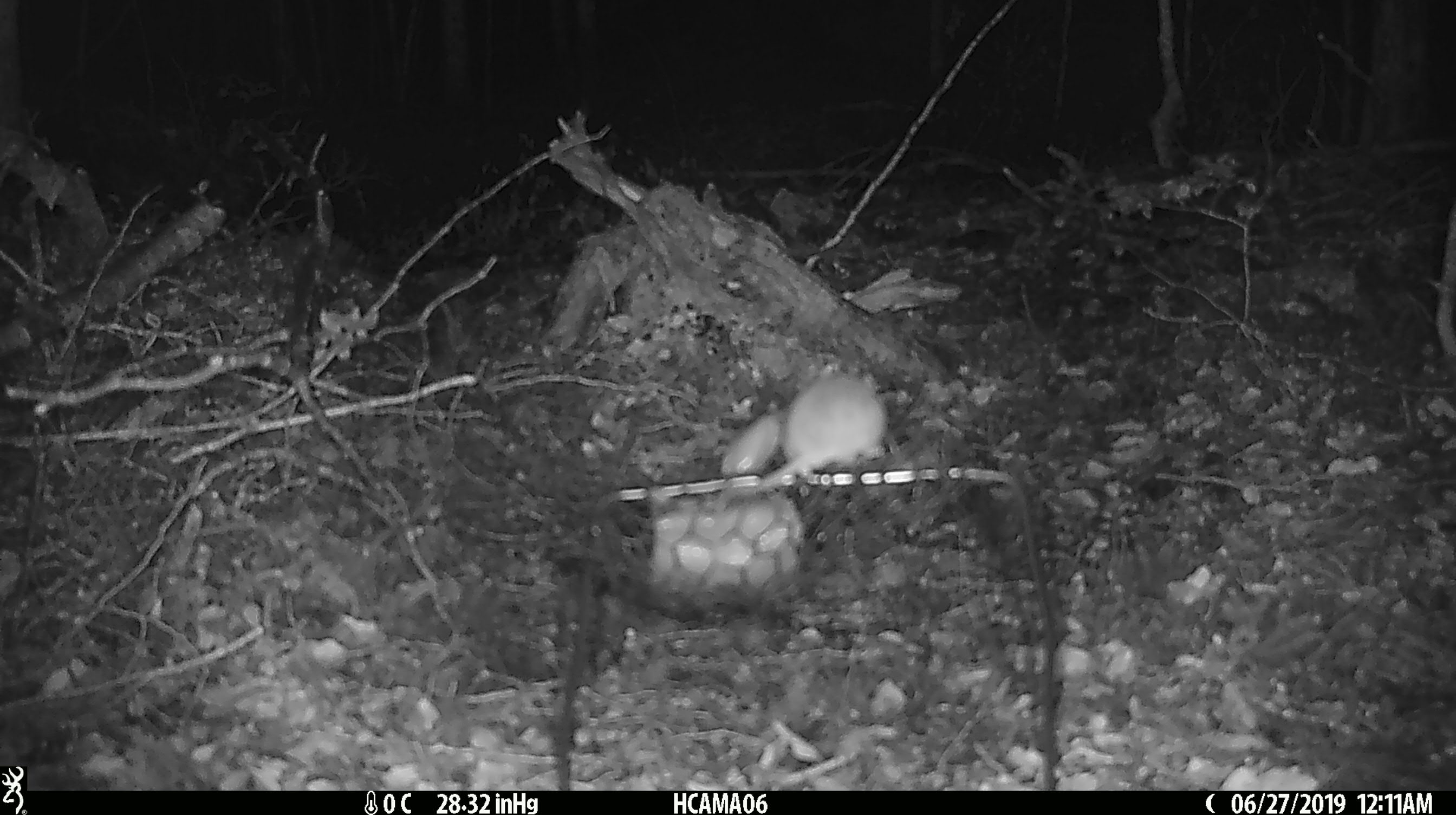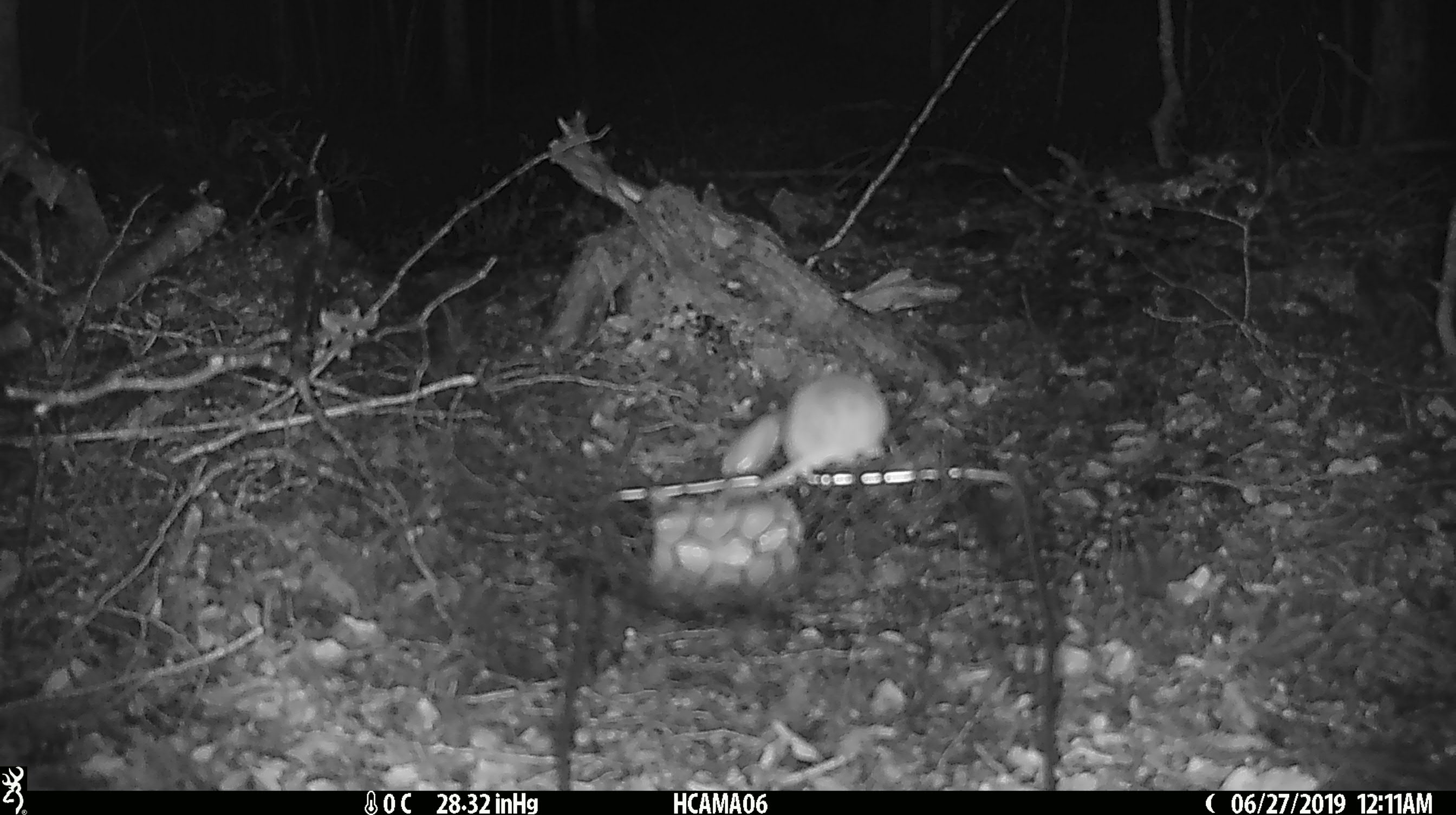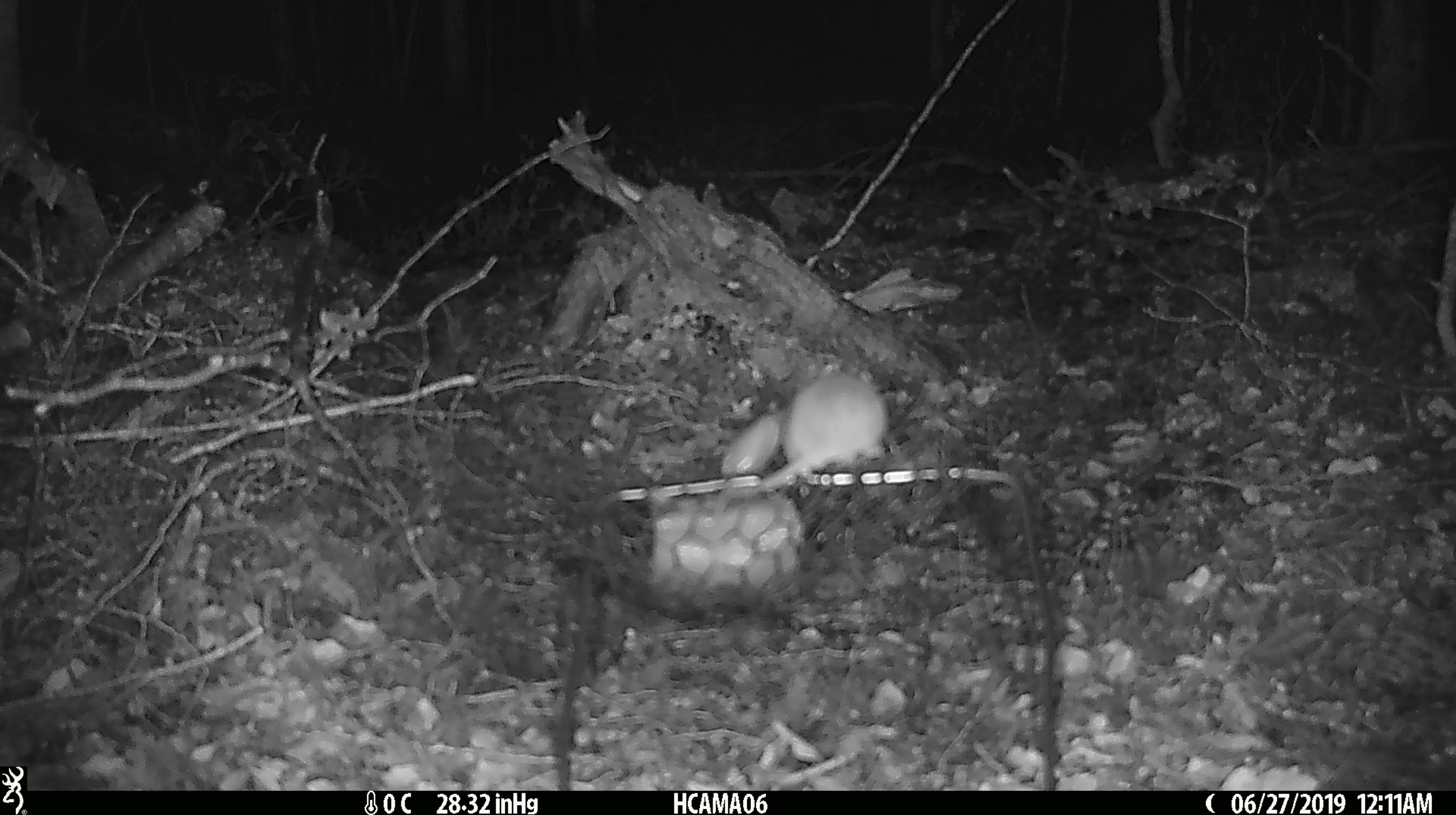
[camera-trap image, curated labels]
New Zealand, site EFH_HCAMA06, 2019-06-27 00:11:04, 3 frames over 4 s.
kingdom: Animalia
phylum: Chordata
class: Mammalia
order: Rodentia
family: Muridae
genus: Mus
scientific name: Mus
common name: mouse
Mouse (Mus).